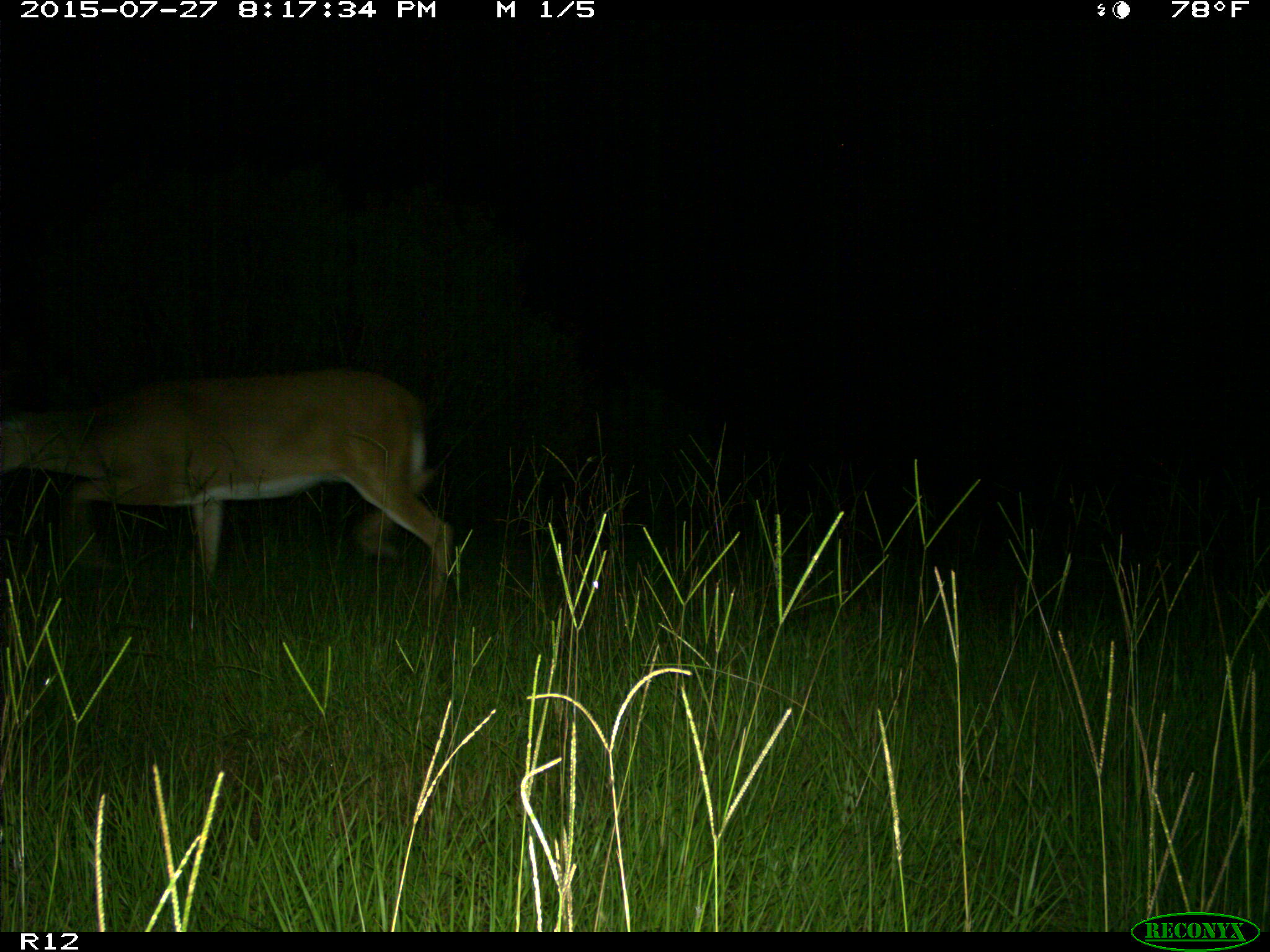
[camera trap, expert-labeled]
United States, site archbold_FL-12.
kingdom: Animalia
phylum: Chordata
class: Mammalia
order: Artiodactyla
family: Cervidae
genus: Odocoileus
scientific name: Odocoileus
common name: deer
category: unidentified deer